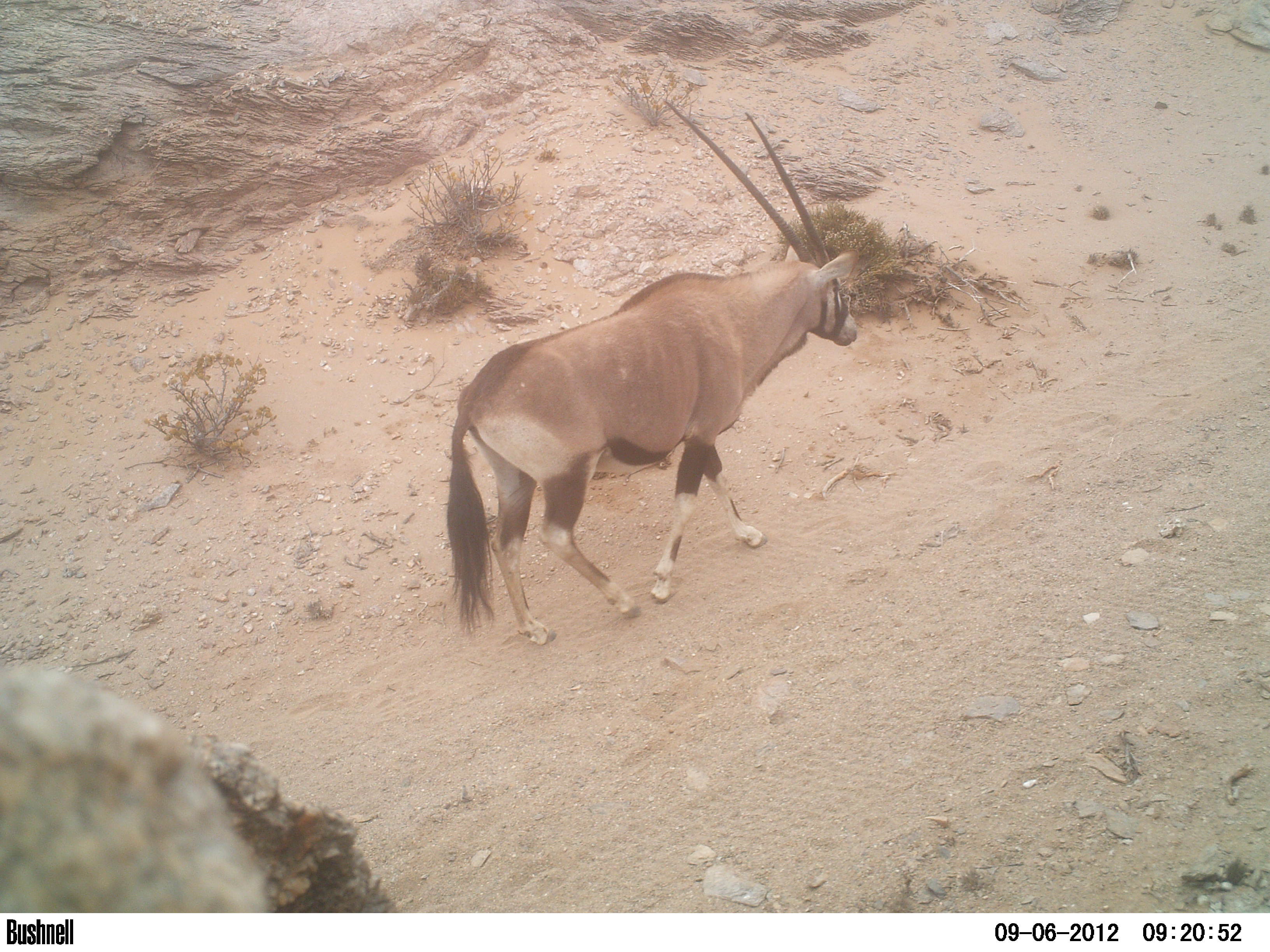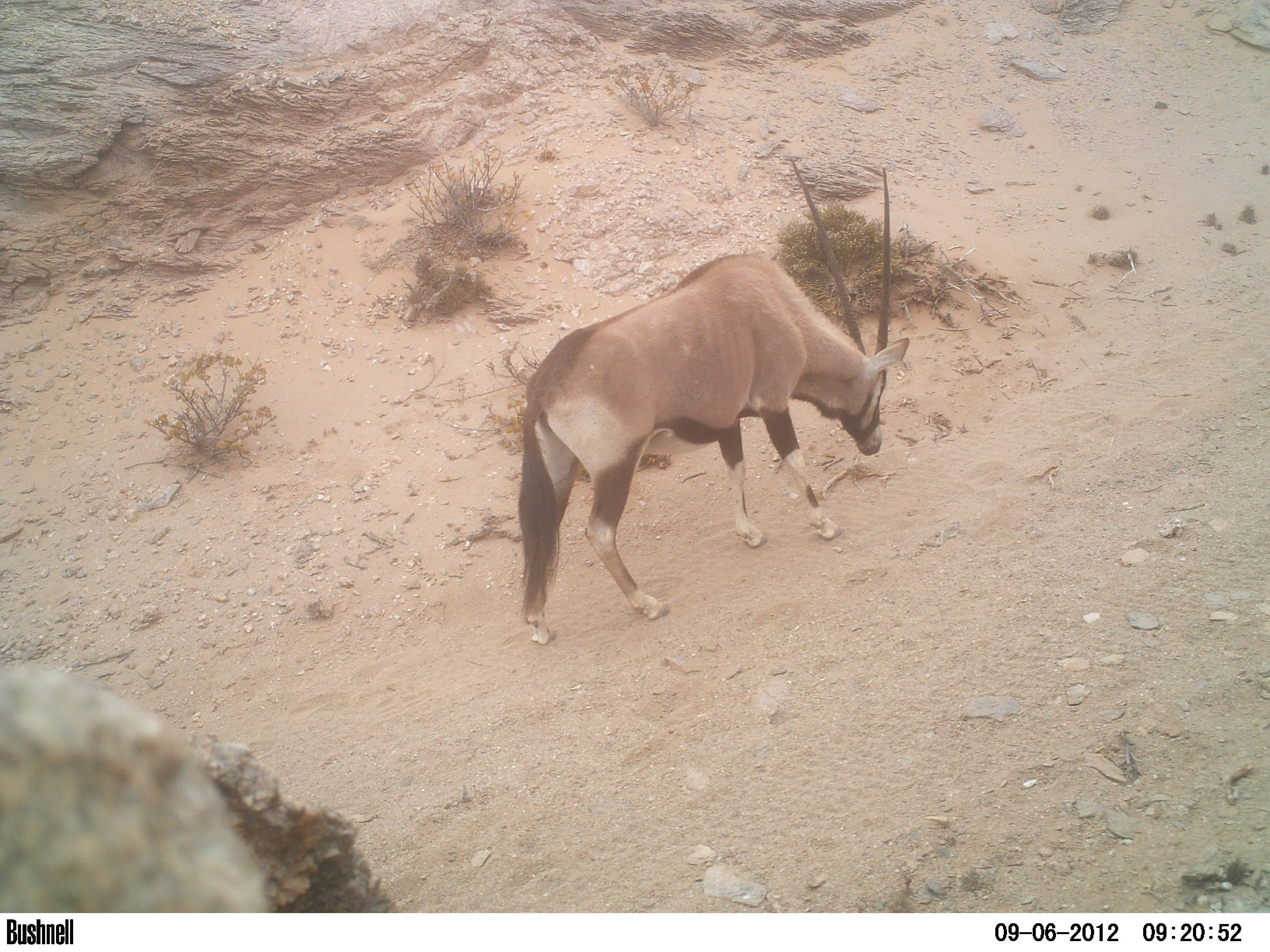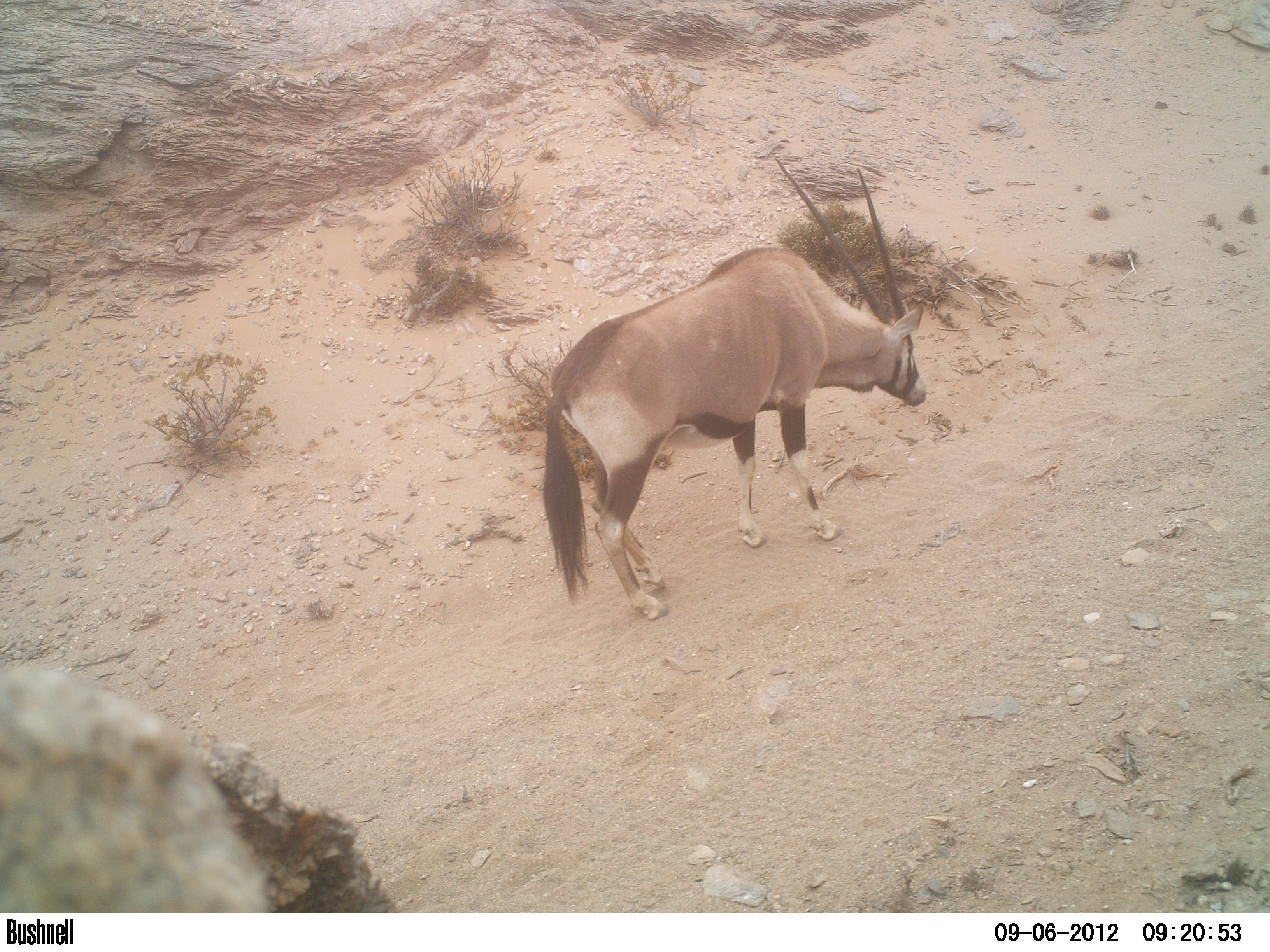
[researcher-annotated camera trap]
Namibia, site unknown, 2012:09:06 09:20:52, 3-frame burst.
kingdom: Animalia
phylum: Chordata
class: Mammalia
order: Artiodactyla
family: Bovidae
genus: Oryx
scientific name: Oryx gazella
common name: gemsbok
Oryx gazella (gemsbok).